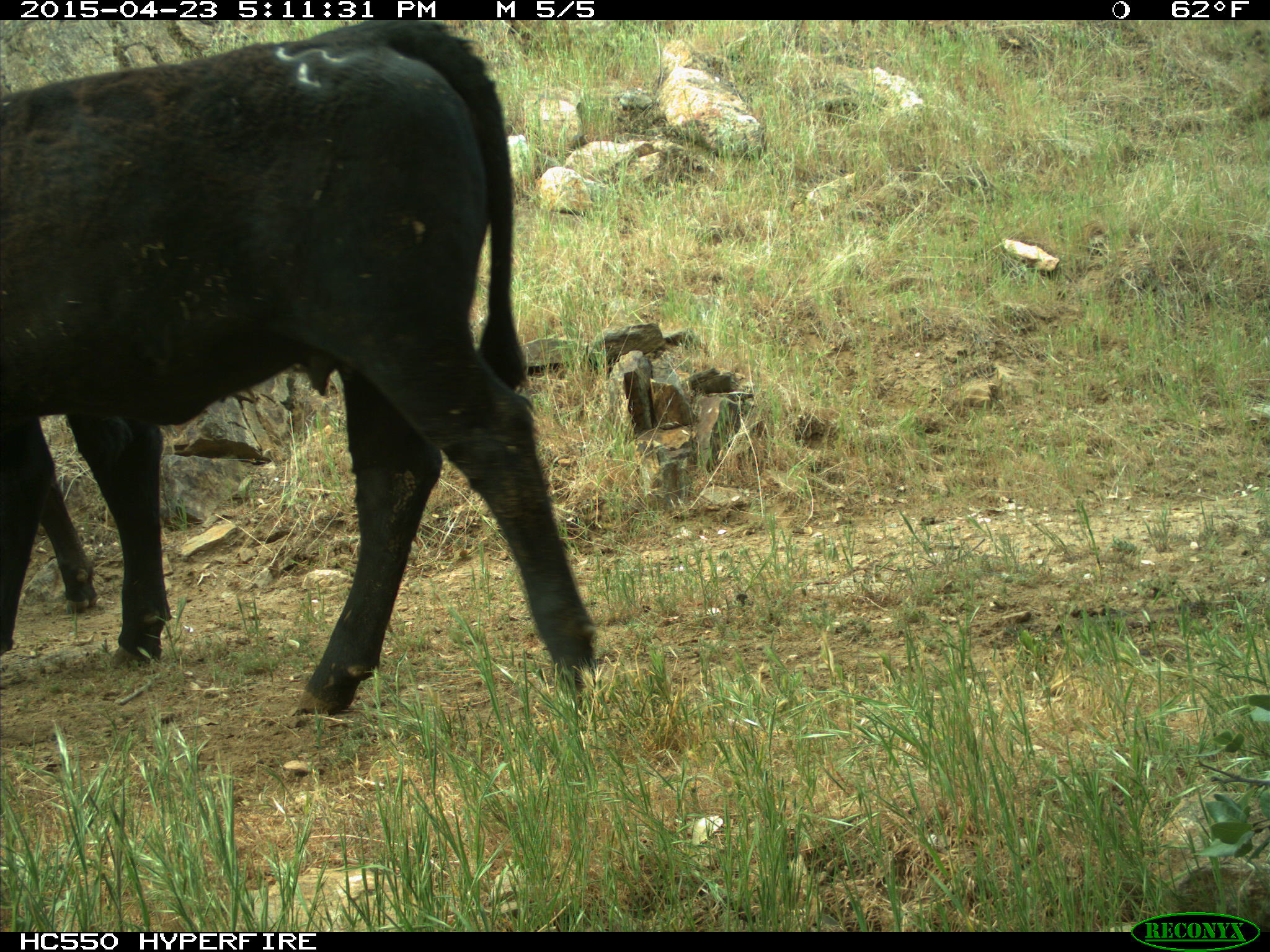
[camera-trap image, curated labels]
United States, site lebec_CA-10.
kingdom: Animalia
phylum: Chordata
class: Mammalia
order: Artiodactyla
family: Bovidae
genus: Bos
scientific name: Bos taurus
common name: domestic cow